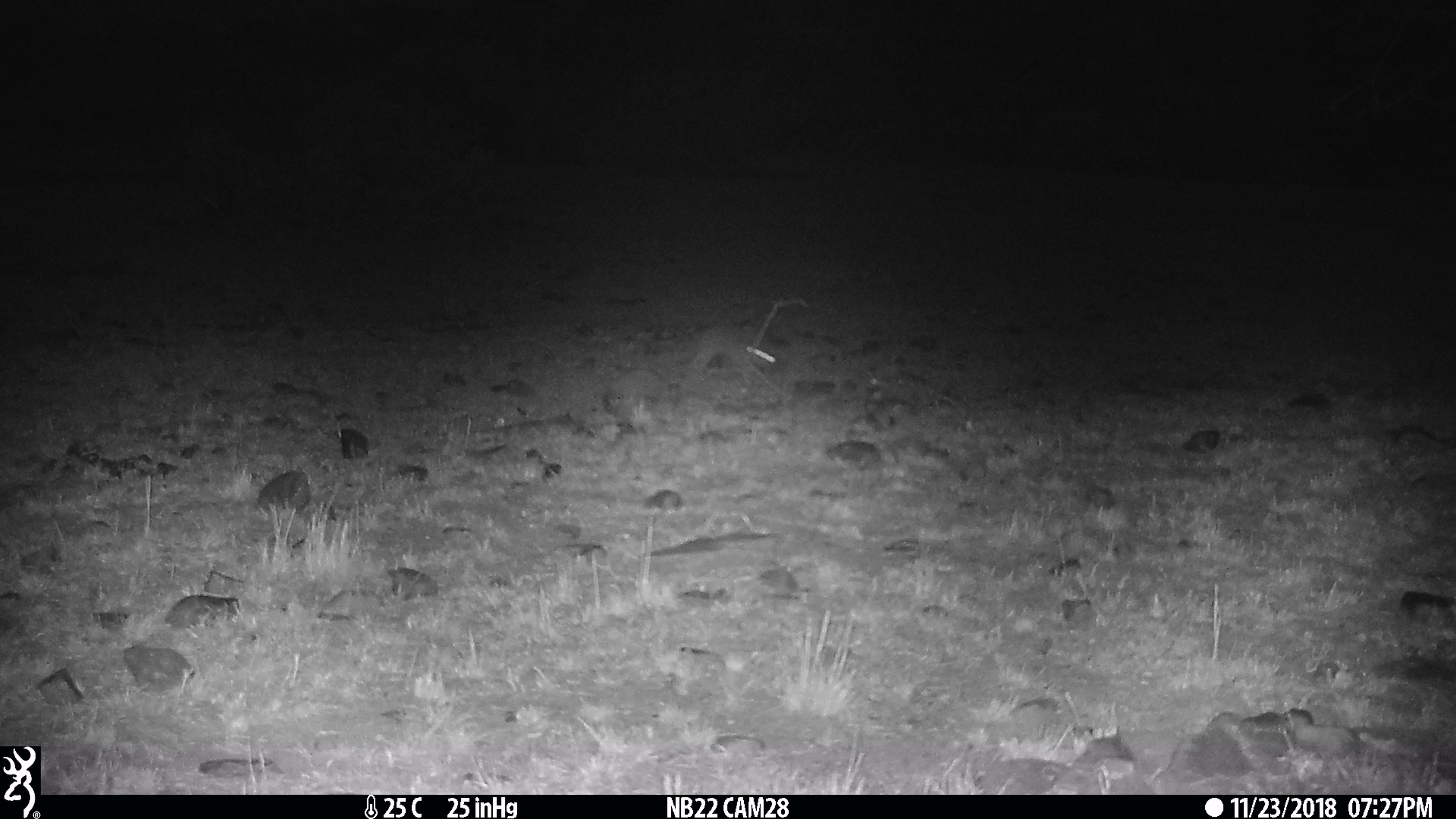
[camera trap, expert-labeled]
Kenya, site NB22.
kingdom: Animalia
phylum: Chordata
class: Mammalia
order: Lagomorpha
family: Leporidae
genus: Lepus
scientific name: Lepus capensis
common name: cape hare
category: hare